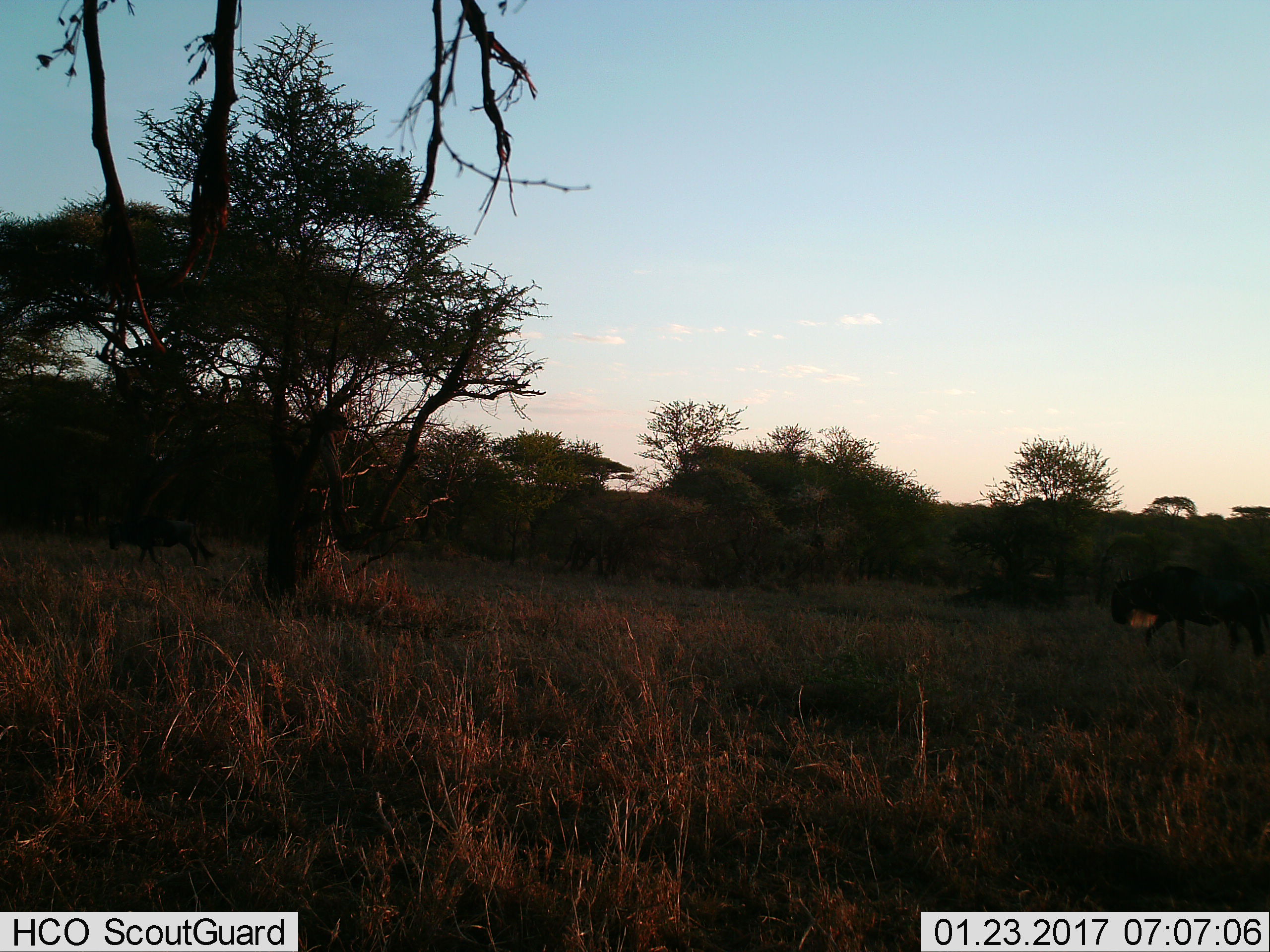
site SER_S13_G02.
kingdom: Animalia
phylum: Chordata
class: Mammalia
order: Artiodactyla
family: Bovidae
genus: Connochaetes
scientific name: Connochaetes taurinus taurinus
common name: blue wildebeest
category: wildebeestblue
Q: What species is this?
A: Wildebeestblue (blue wildebeest) (Connochaetes taurinus taurinus).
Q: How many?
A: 2.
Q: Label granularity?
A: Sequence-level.